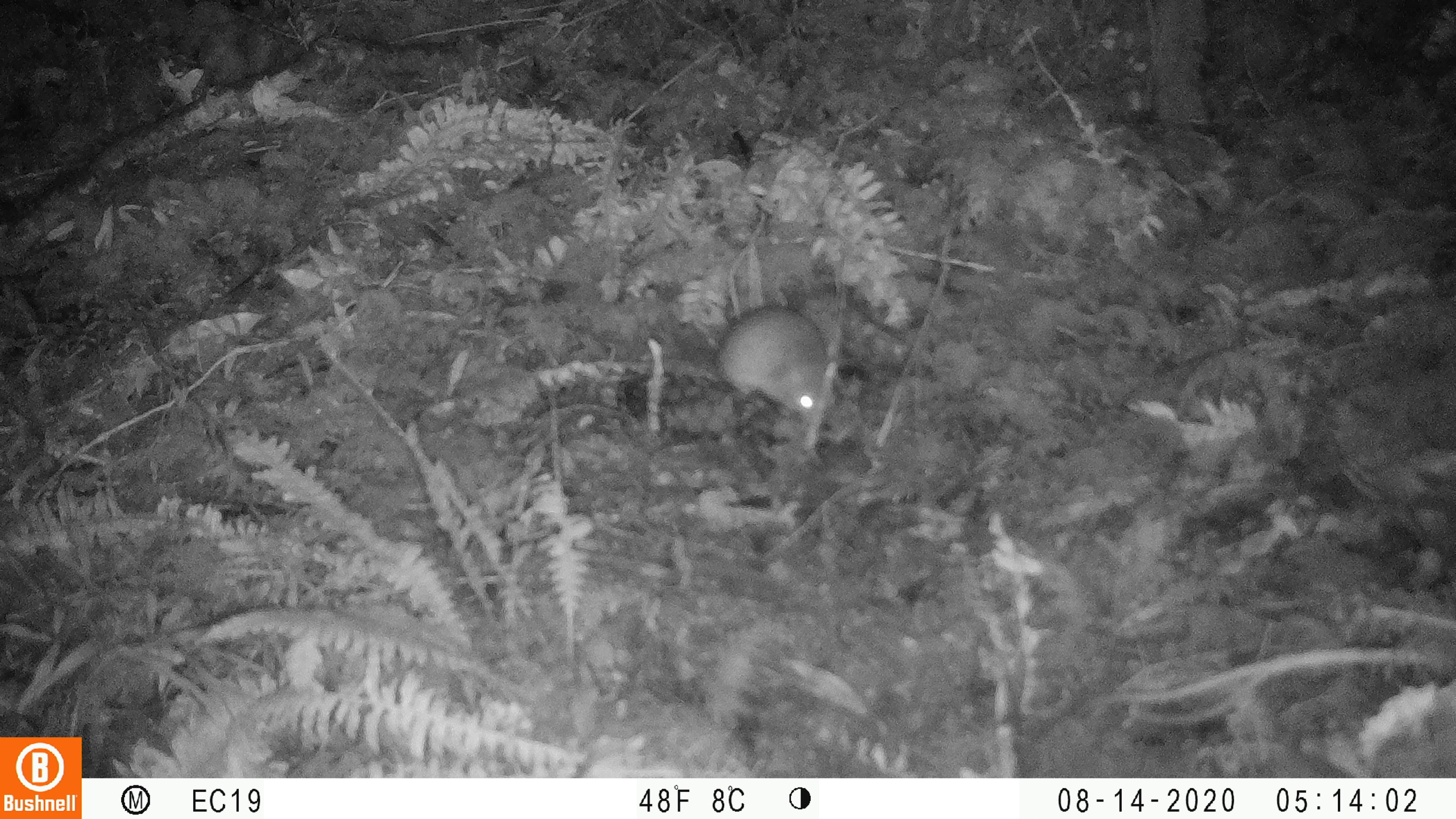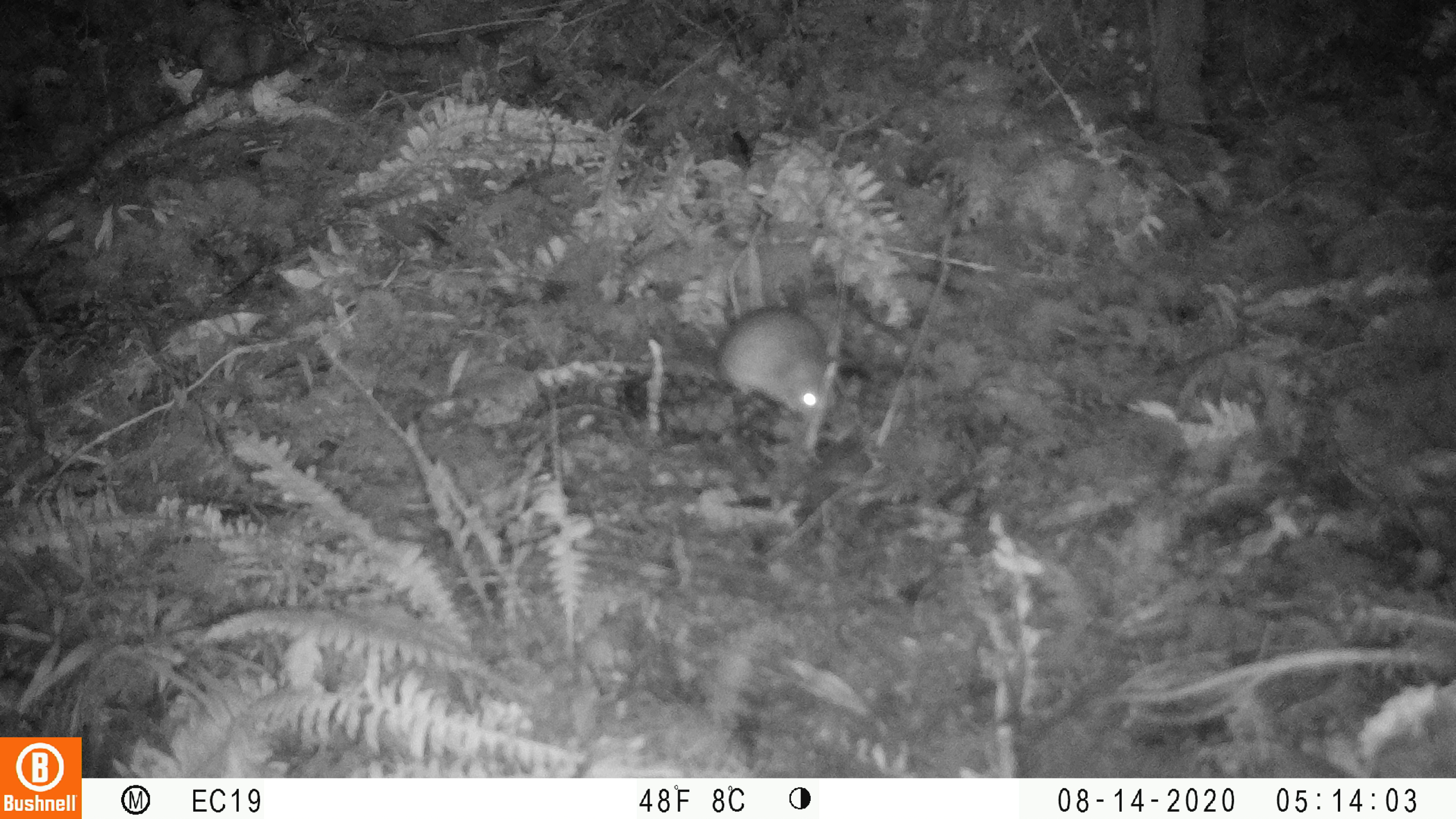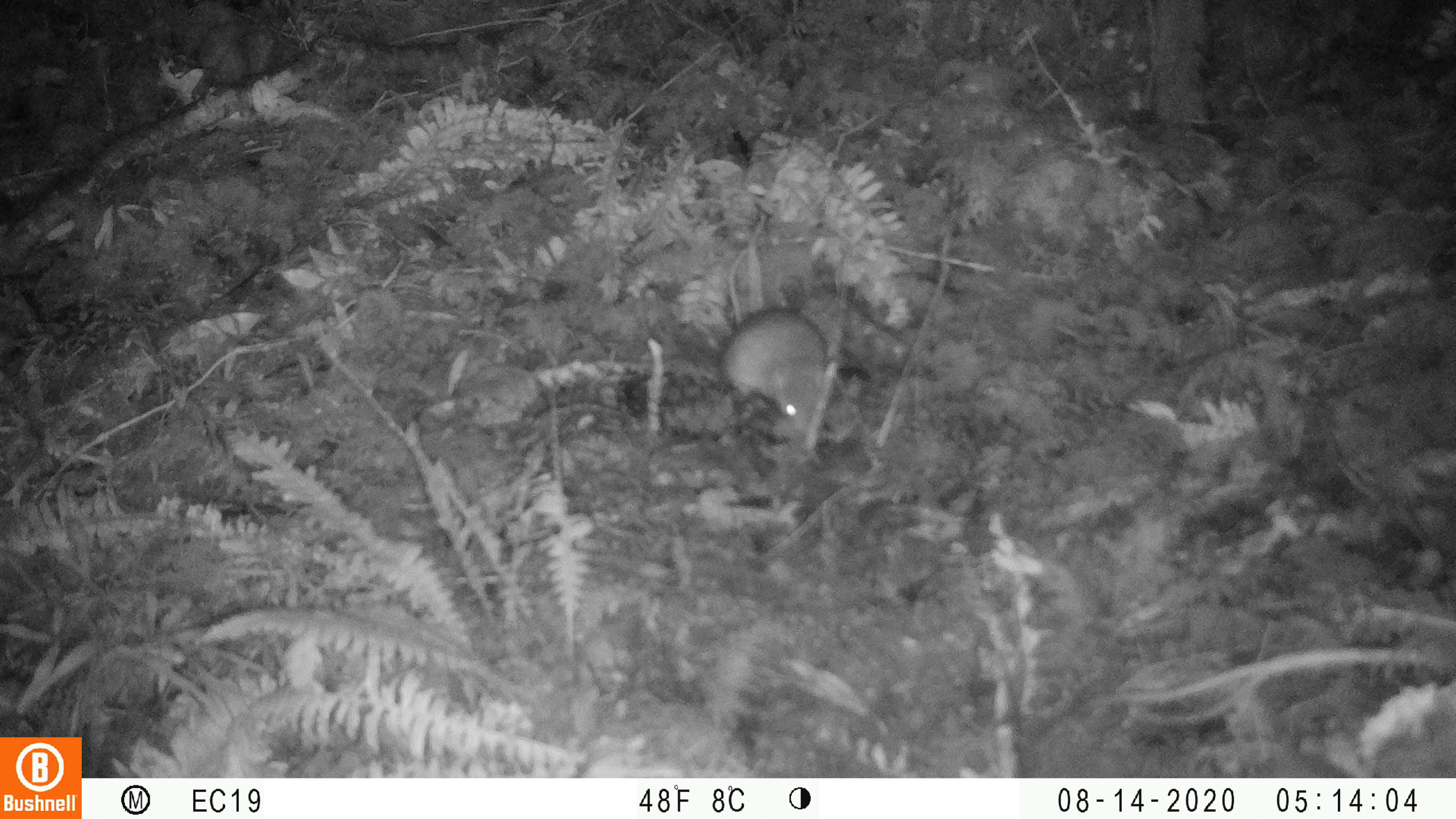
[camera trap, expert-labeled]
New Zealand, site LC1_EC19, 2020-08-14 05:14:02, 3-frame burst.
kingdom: Animalia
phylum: Chordata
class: Mammalia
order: Rodentia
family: Muridae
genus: Rattus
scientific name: Rattus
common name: rat